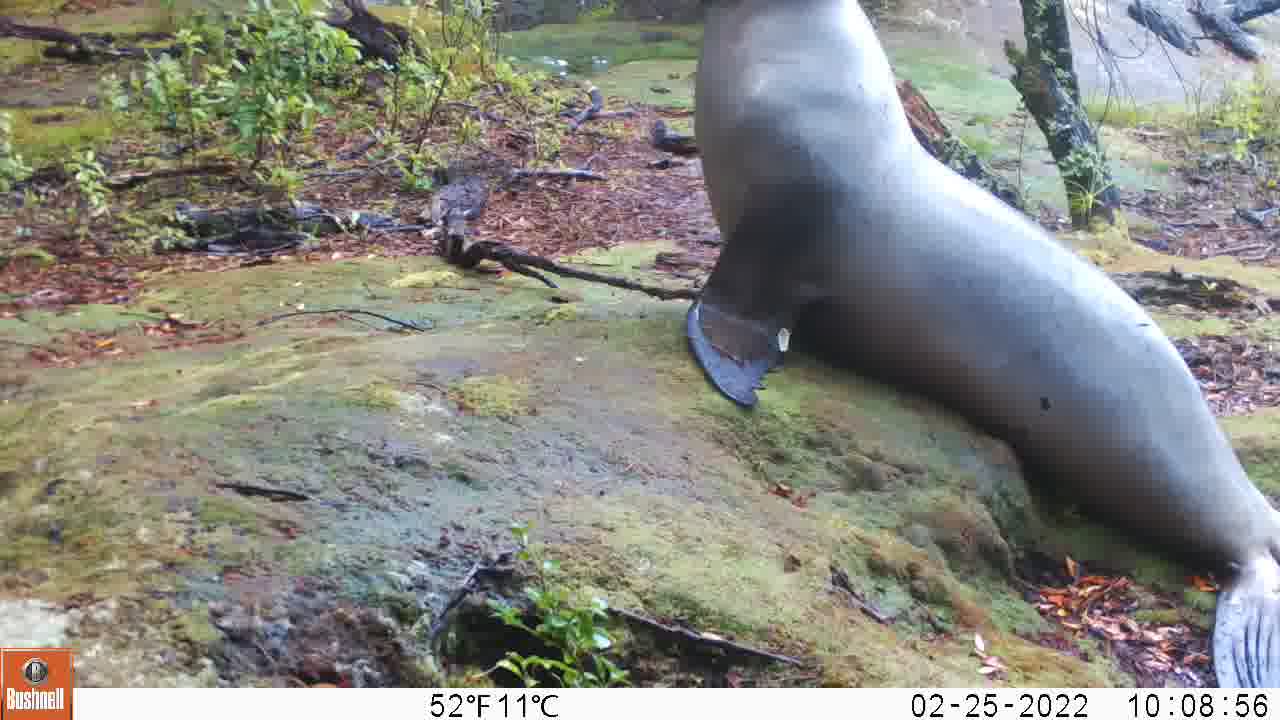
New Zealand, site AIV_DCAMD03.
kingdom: Animalia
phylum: Chordata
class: Mammalia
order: Carnivora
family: Otariidae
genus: Phocarctos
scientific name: Phocarctos hookeri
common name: new zealand sea lion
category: sealion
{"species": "sealion (new zealand sea lion) (Phocarctos hookeri)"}